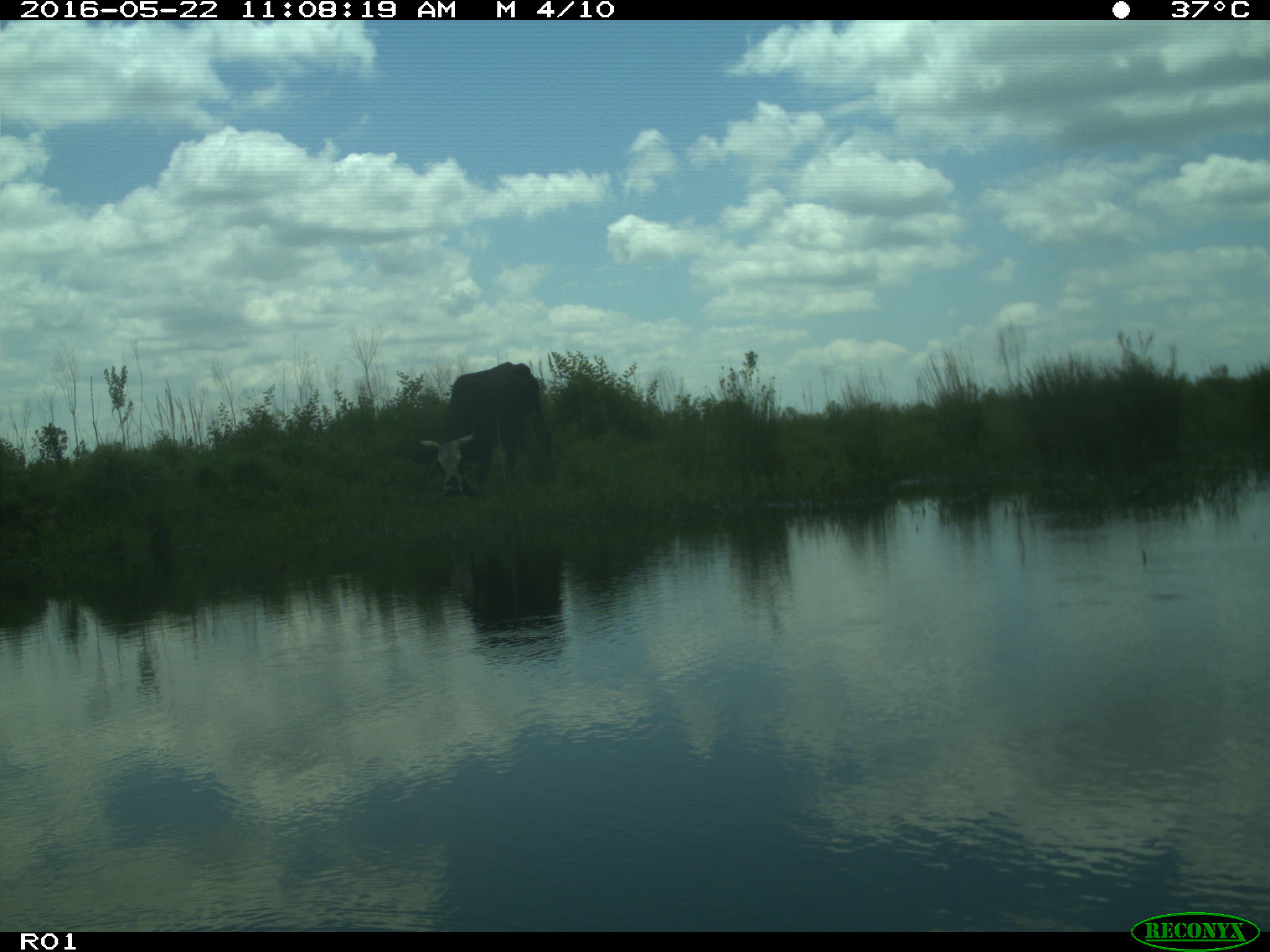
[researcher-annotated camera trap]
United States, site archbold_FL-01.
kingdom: Animalia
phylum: Chordata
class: Mammalia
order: Artiodactyla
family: Bovidae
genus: Bos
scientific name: Bos taurus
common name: domestic cow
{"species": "Bos taurus (domestic cow)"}